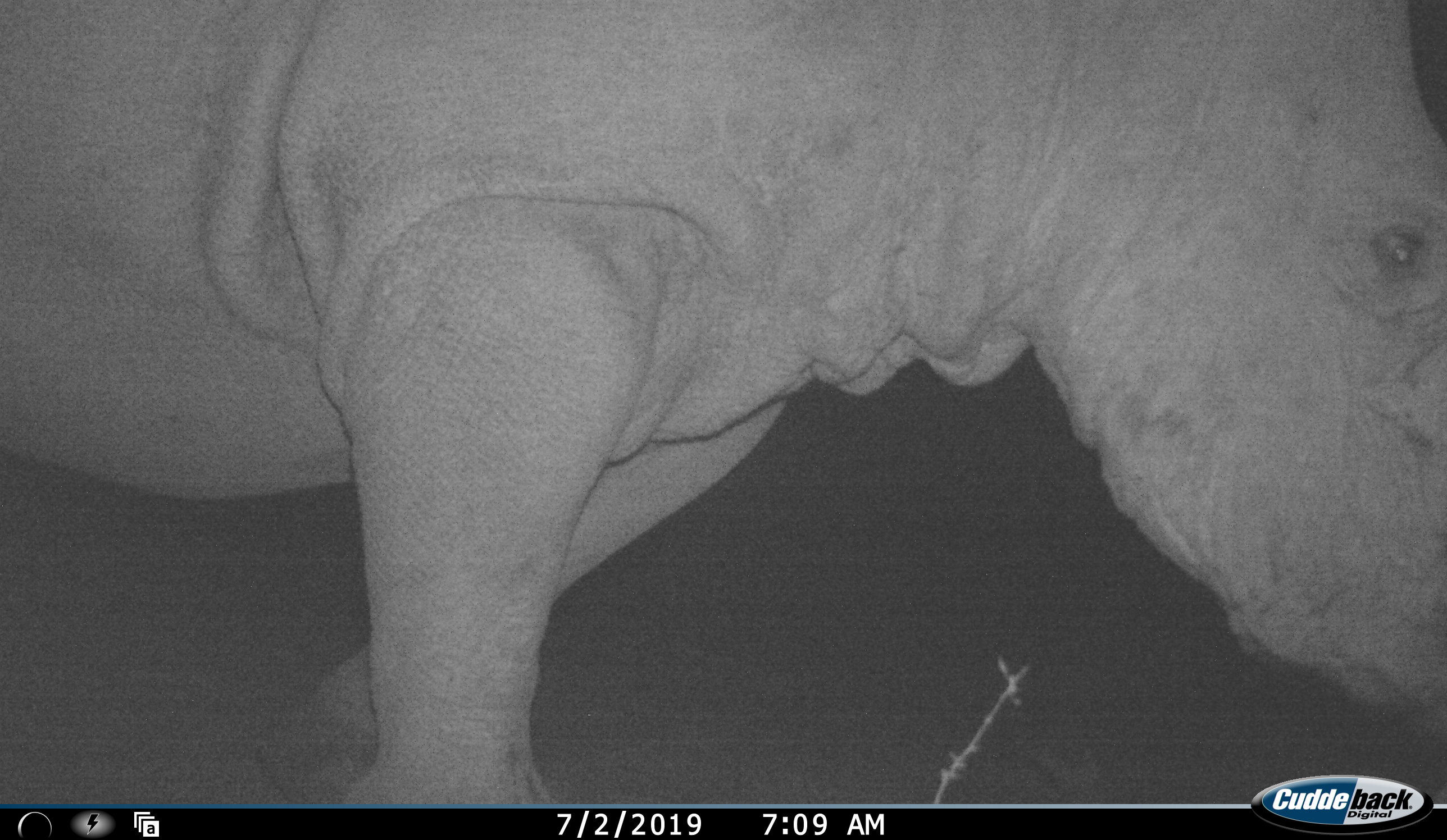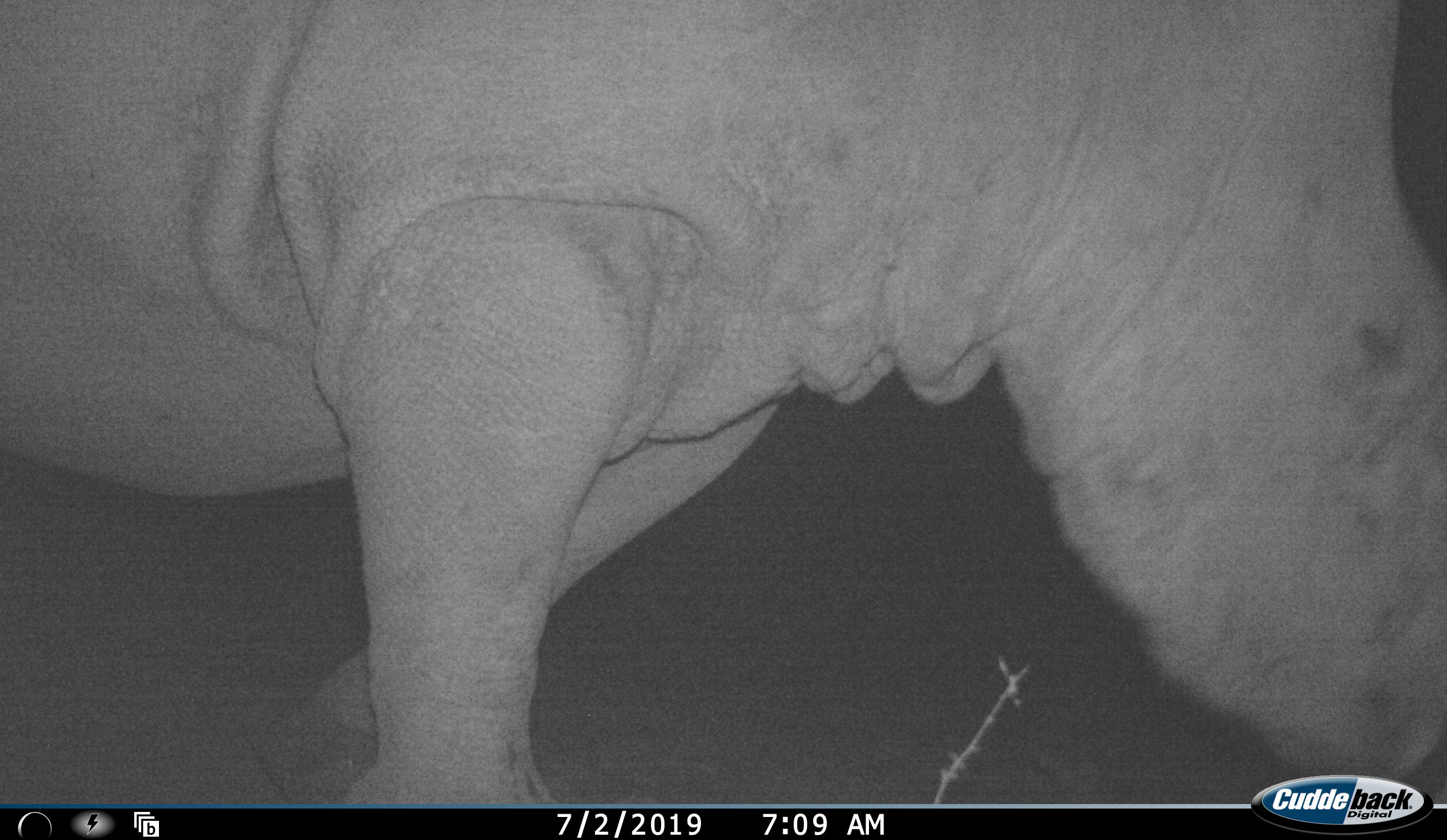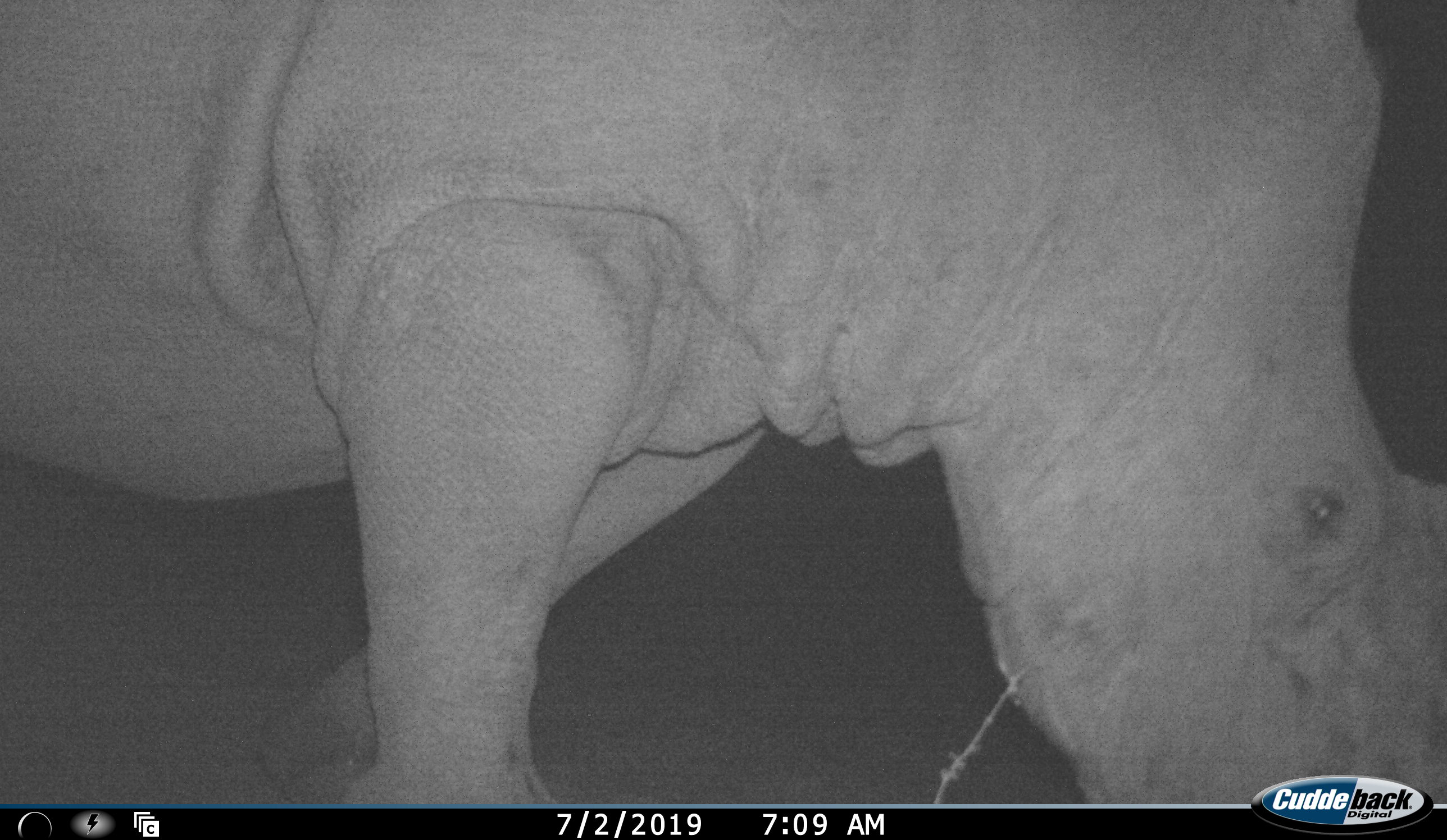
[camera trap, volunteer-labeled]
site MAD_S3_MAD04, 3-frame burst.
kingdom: Animalia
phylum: Chordata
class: Mammalia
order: Perissodactyla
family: Rhinocerotidae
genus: Diceros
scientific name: Diceros bicornis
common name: black rhinoceros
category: rhinocerosblack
Rhinocerosblack (black rhinoceros) (Diceros bicornis), count 1. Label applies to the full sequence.